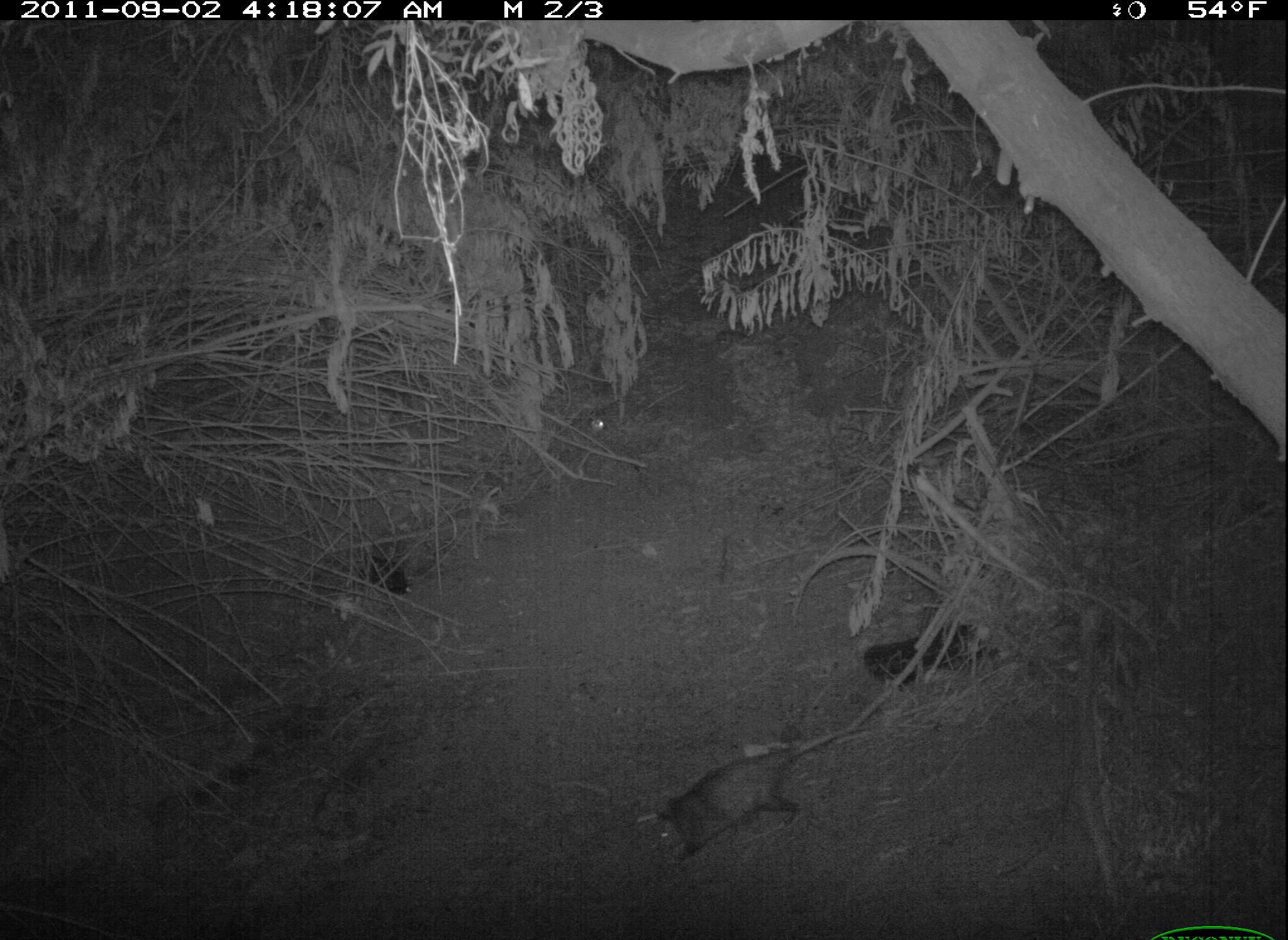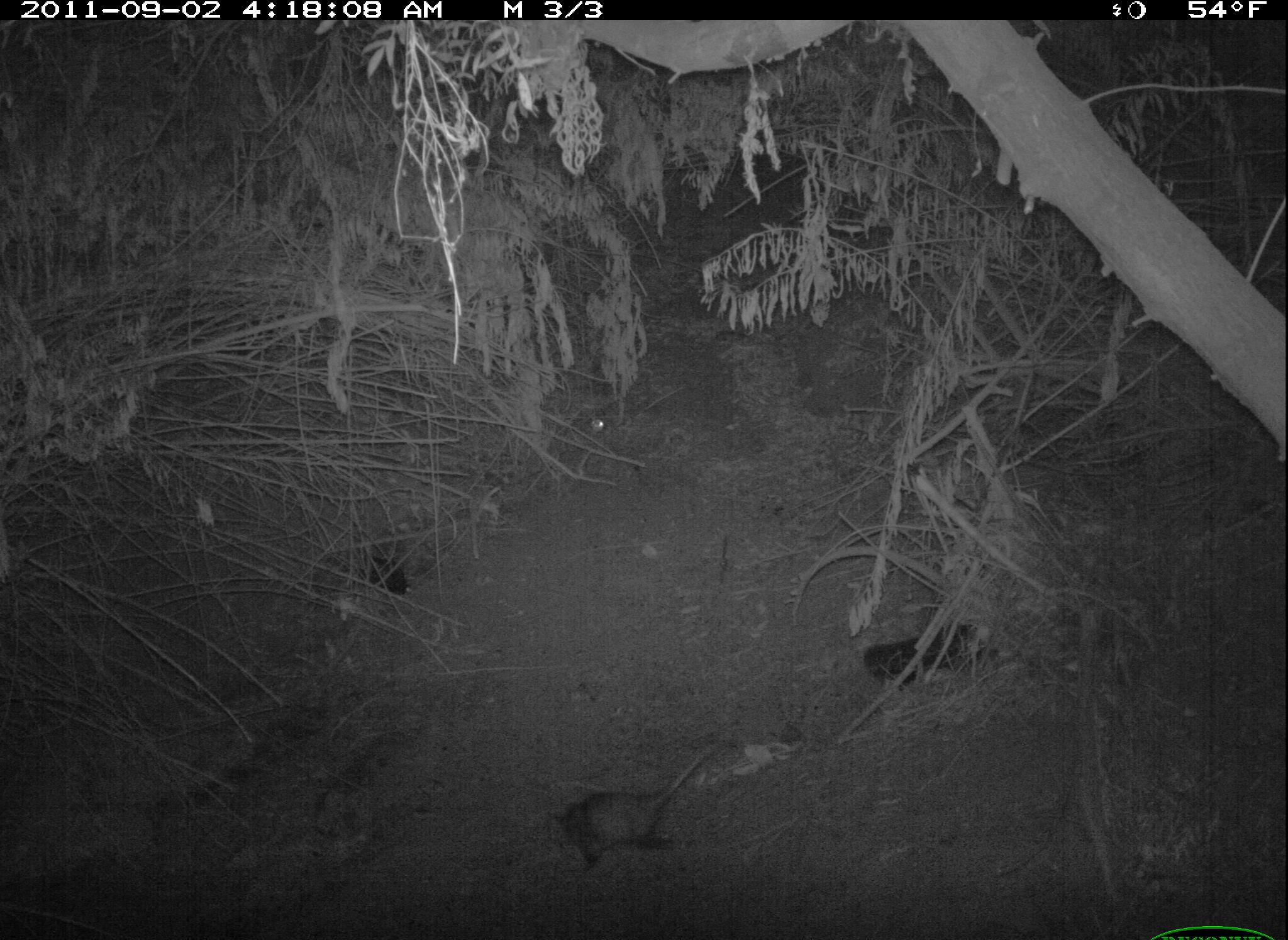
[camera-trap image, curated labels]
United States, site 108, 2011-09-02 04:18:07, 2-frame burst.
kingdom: Animalia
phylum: Chordata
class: Mammalia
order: Didelphimorphia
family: Didelphidae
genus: Didelphis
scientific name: Didelphis virginiana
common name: virginia opossum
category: opossum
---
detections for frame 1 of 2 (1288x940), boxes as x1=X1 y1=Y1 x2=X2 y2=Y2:
opossum: x1=633 y1=720 x2=876 y2=881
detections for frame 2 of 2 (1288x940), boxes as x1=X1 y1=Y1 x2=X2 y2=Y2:
opossum: x1=523 y1=741 x2=757 y2=892